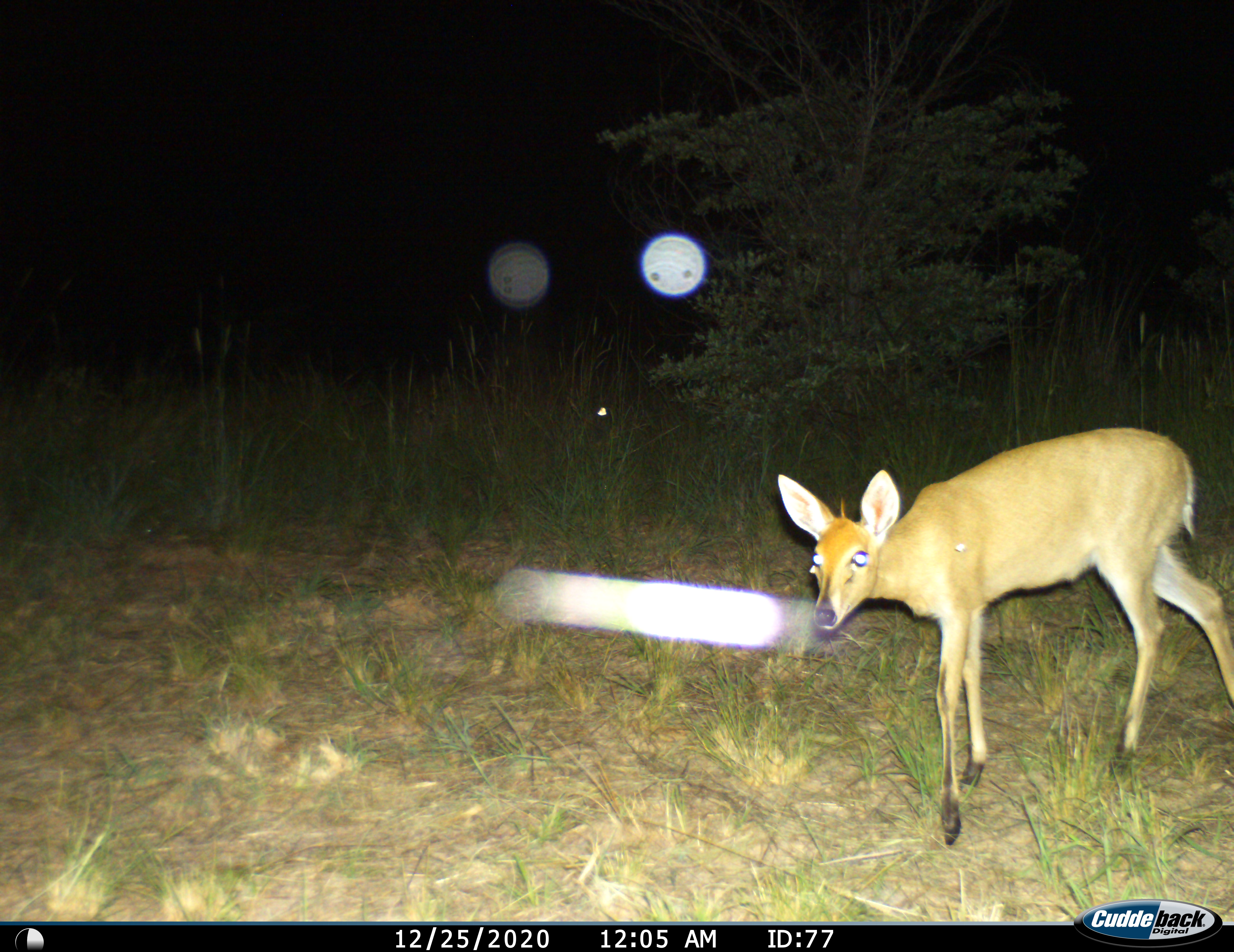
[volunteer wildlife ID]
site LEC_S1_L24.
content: unidentified animal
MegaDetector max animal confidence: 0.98